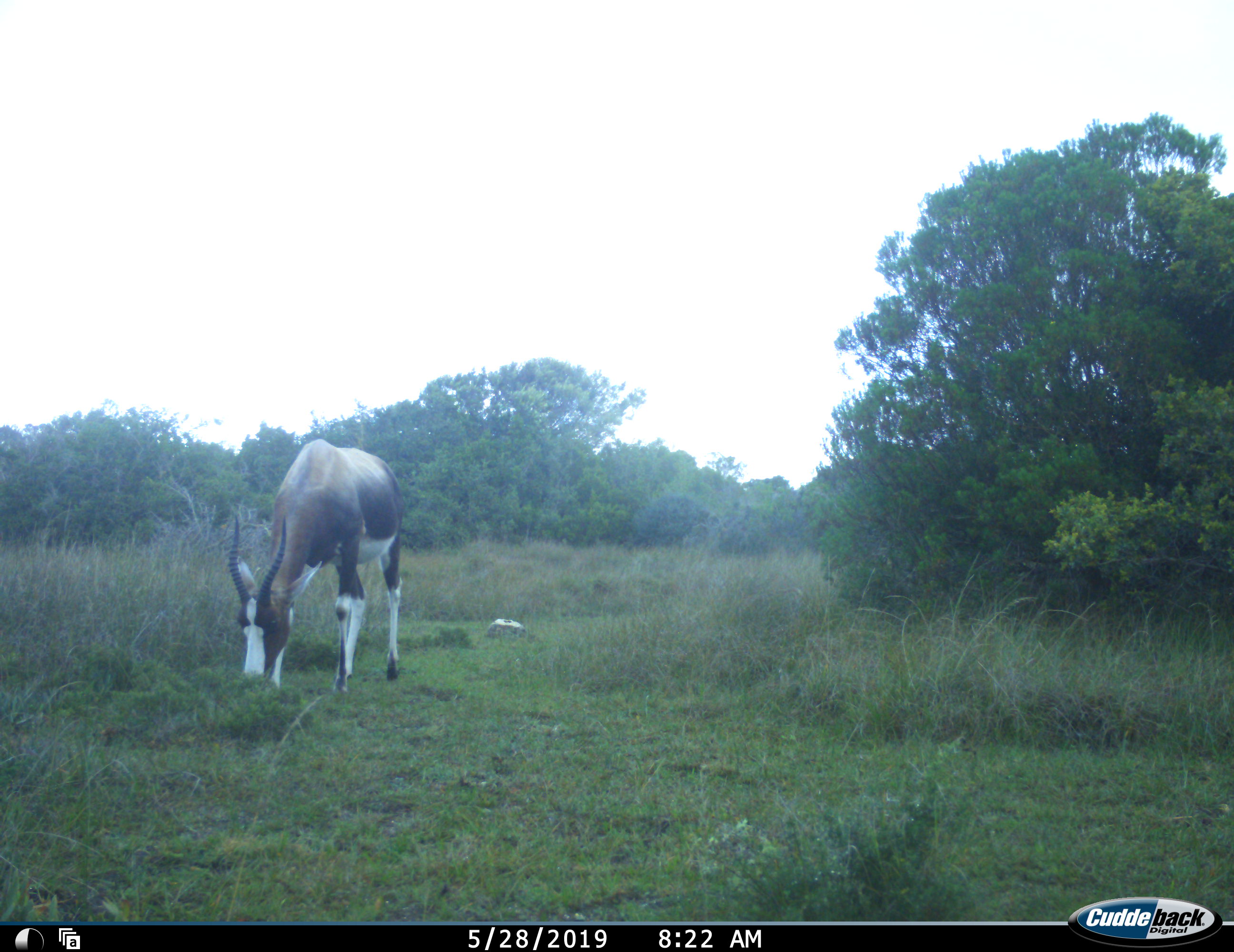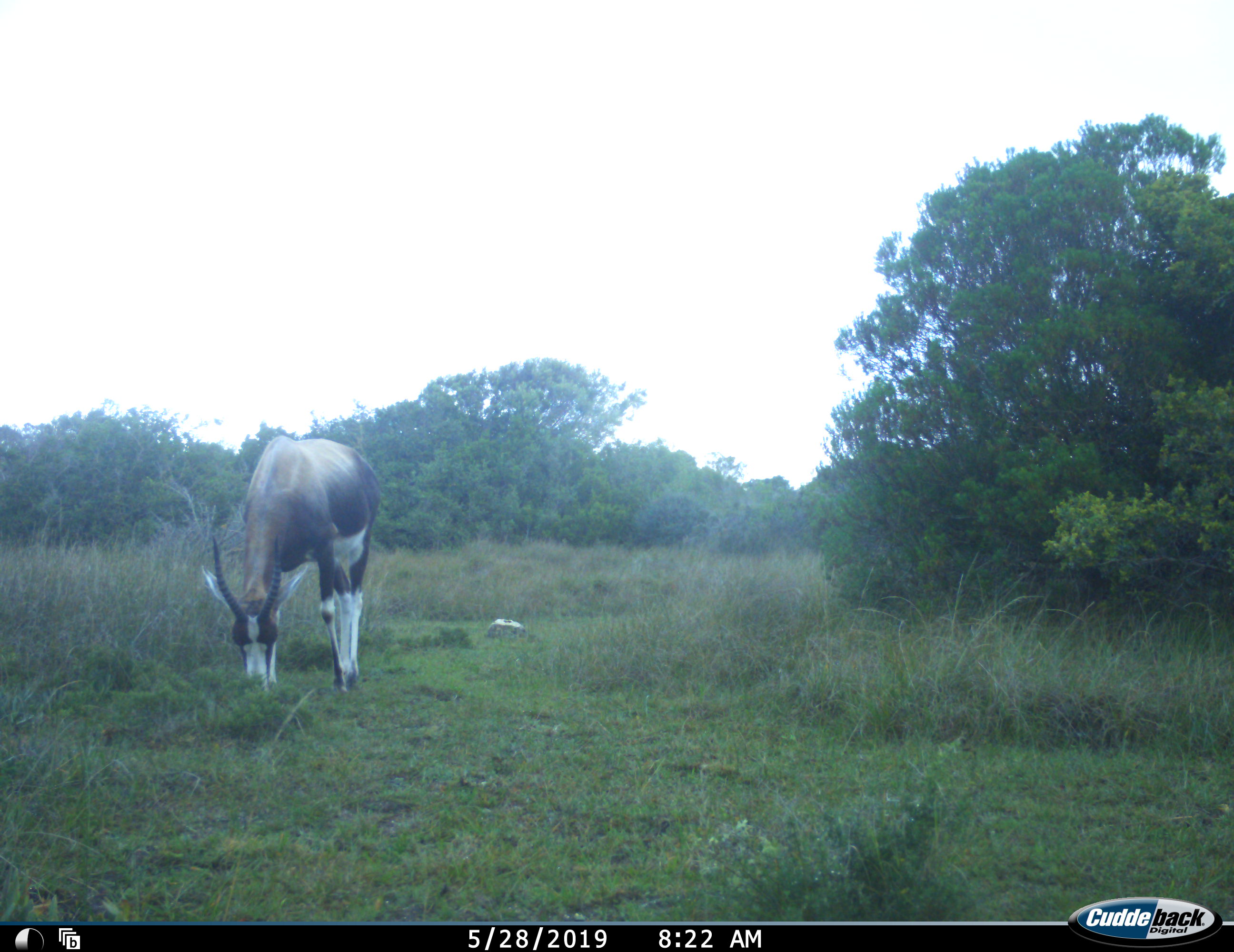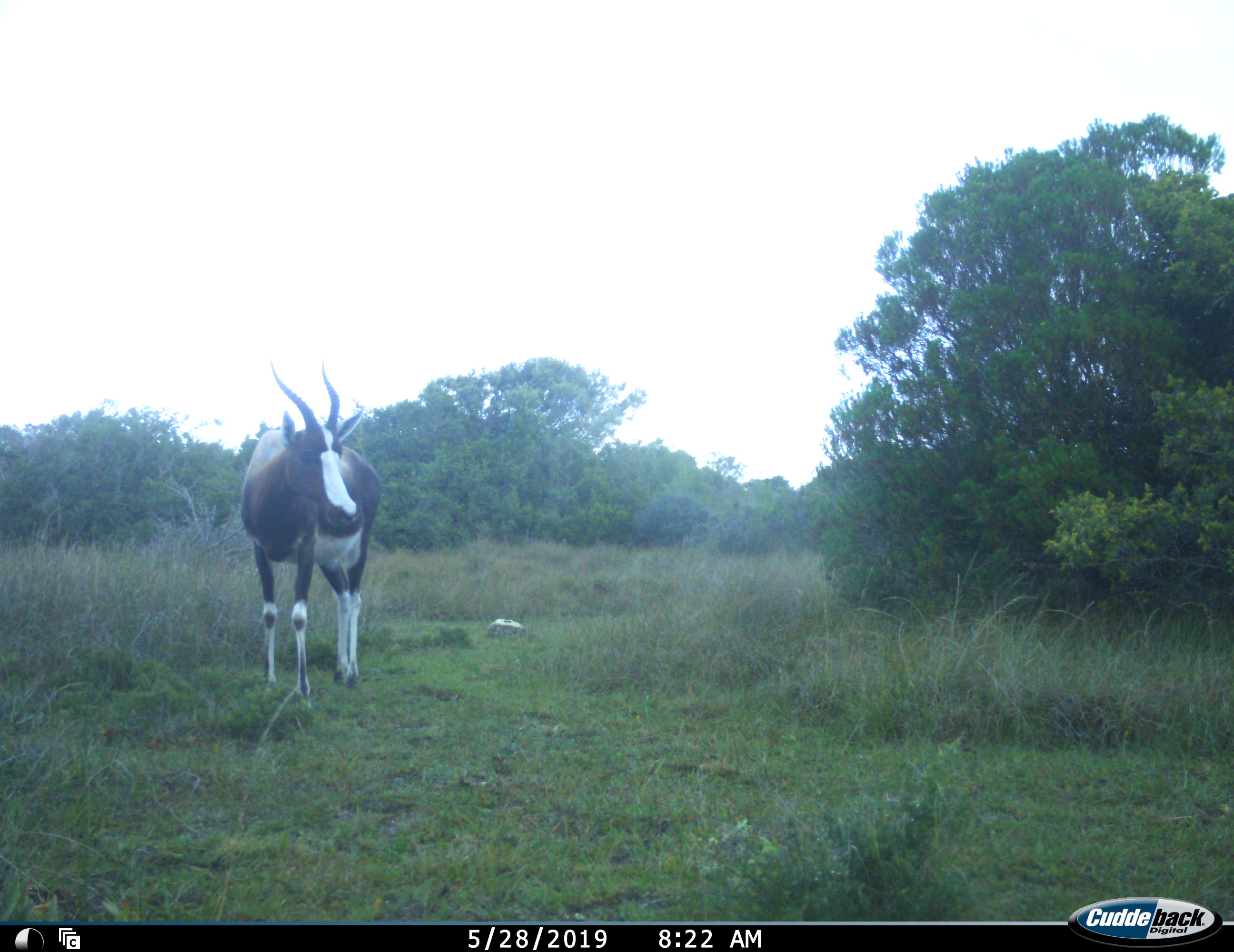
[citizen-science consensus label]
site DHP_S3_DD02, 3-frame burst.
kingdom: Animalia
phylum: Chordata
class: Mammalia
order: Artiodactyla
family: Bovidae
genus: Damaliscus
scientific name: Damaliscus pygargus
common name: bontebok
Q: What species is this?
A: Bontebok (Damaliscus pygargus).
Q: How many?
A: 1.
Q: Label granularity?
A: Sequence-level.